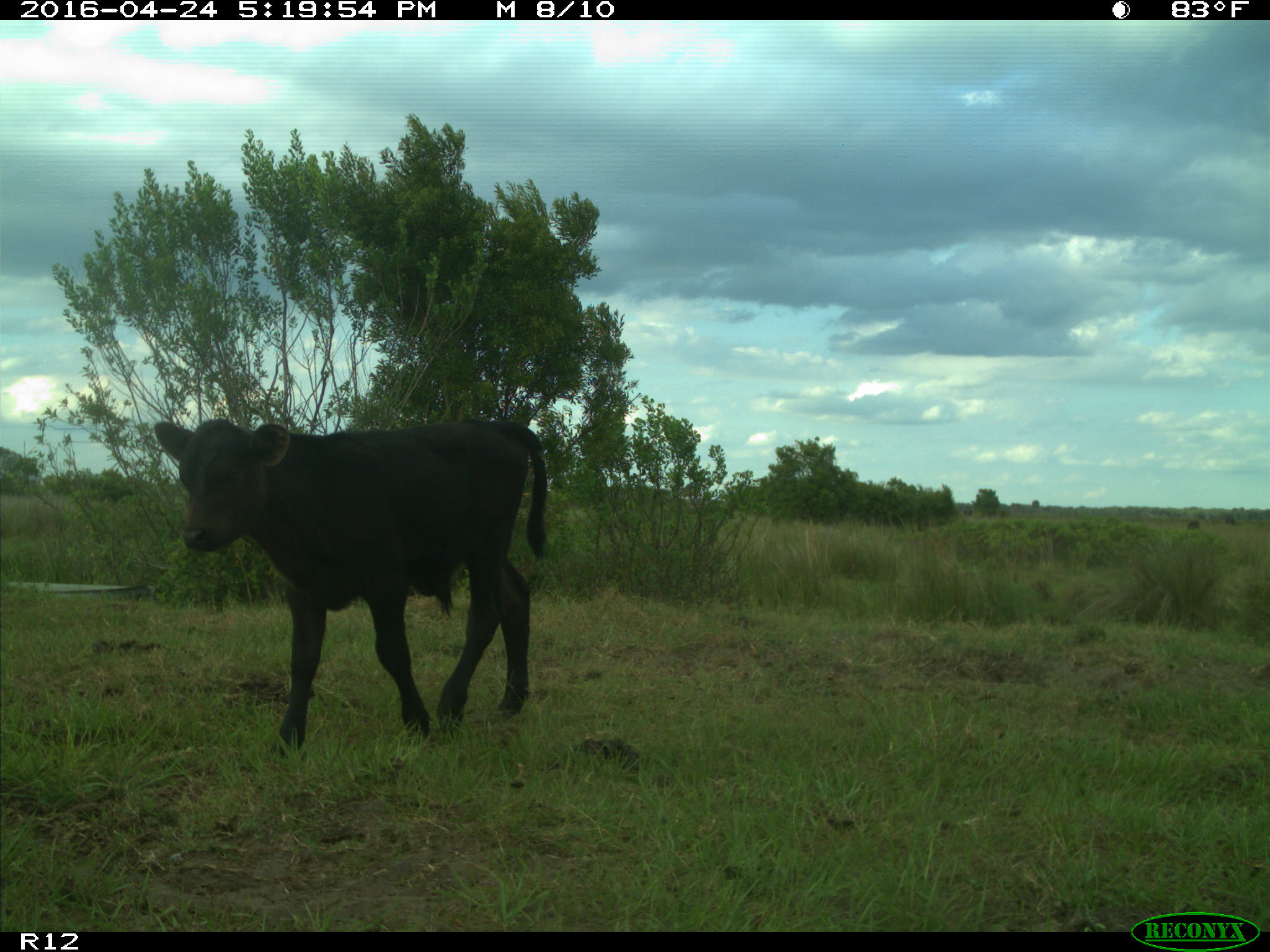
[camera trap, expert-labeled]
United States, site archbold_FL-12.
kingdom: Animalia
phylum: Chordata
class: Mammalia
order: Artiodactyla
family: Bovidae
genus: Bos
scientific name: Bos taurus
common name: domestic cow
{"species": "Bos taurus (domestic cow)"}